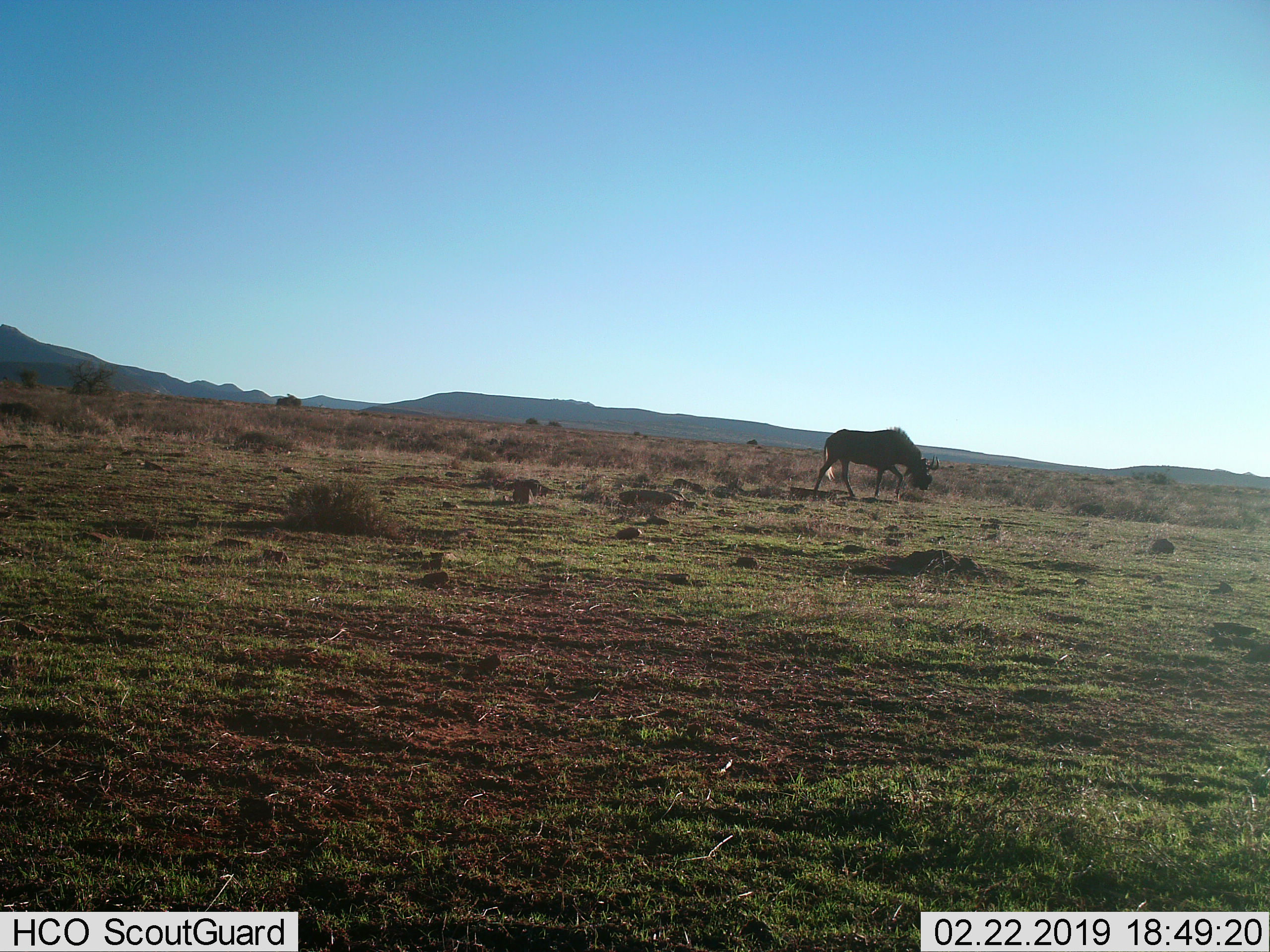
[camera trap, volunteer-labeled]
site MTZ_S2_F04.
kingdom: Animalia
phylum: Chordata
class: Mammalia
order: Artiodactyla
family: Bovidae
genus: Connochaetes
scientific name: Connochaetes gnou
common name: black wildebeest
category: wildebeestblack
Wildebeestblack (black wildebeest) (Connochaetes gnou), count 1. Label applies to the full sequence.